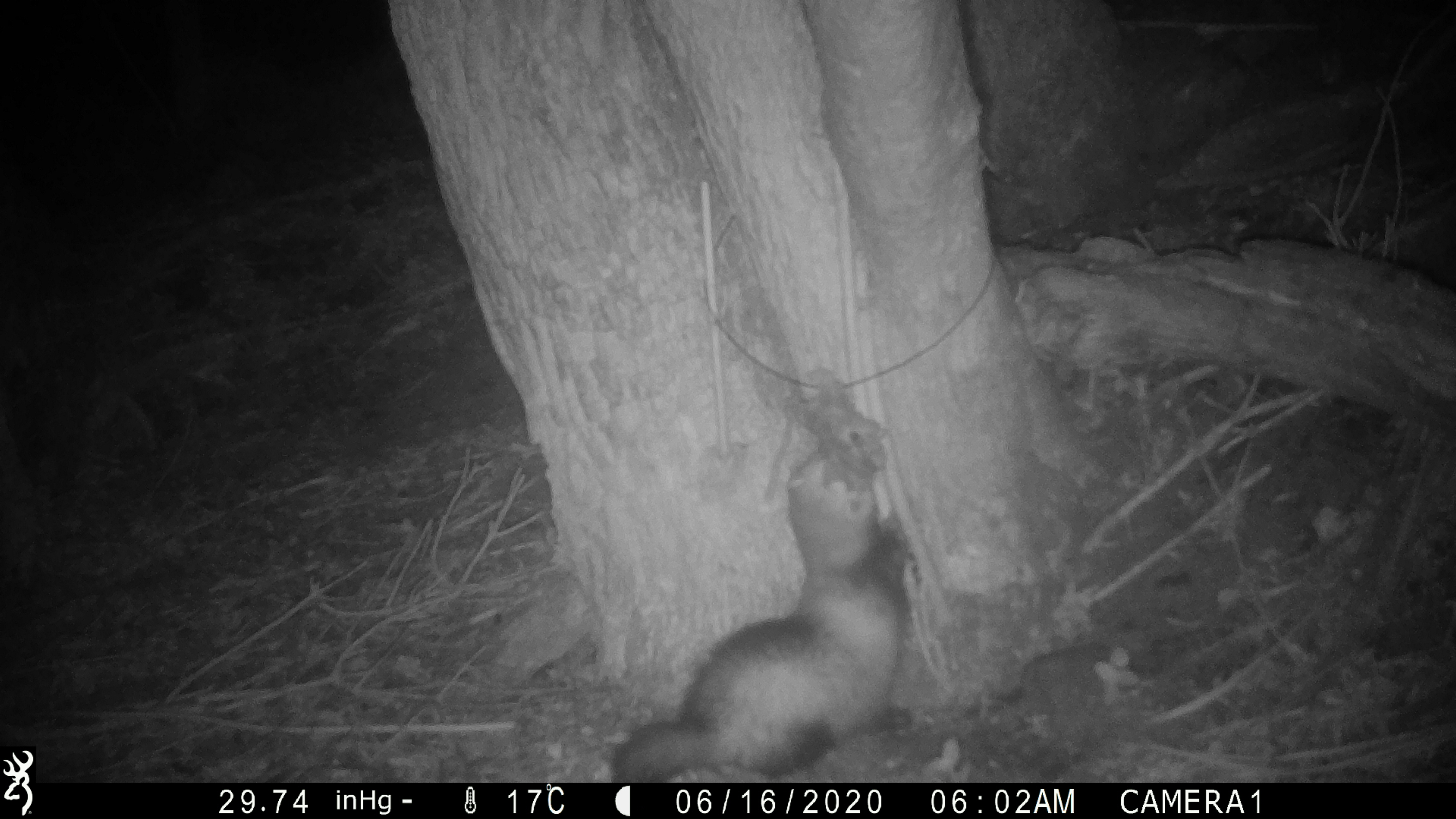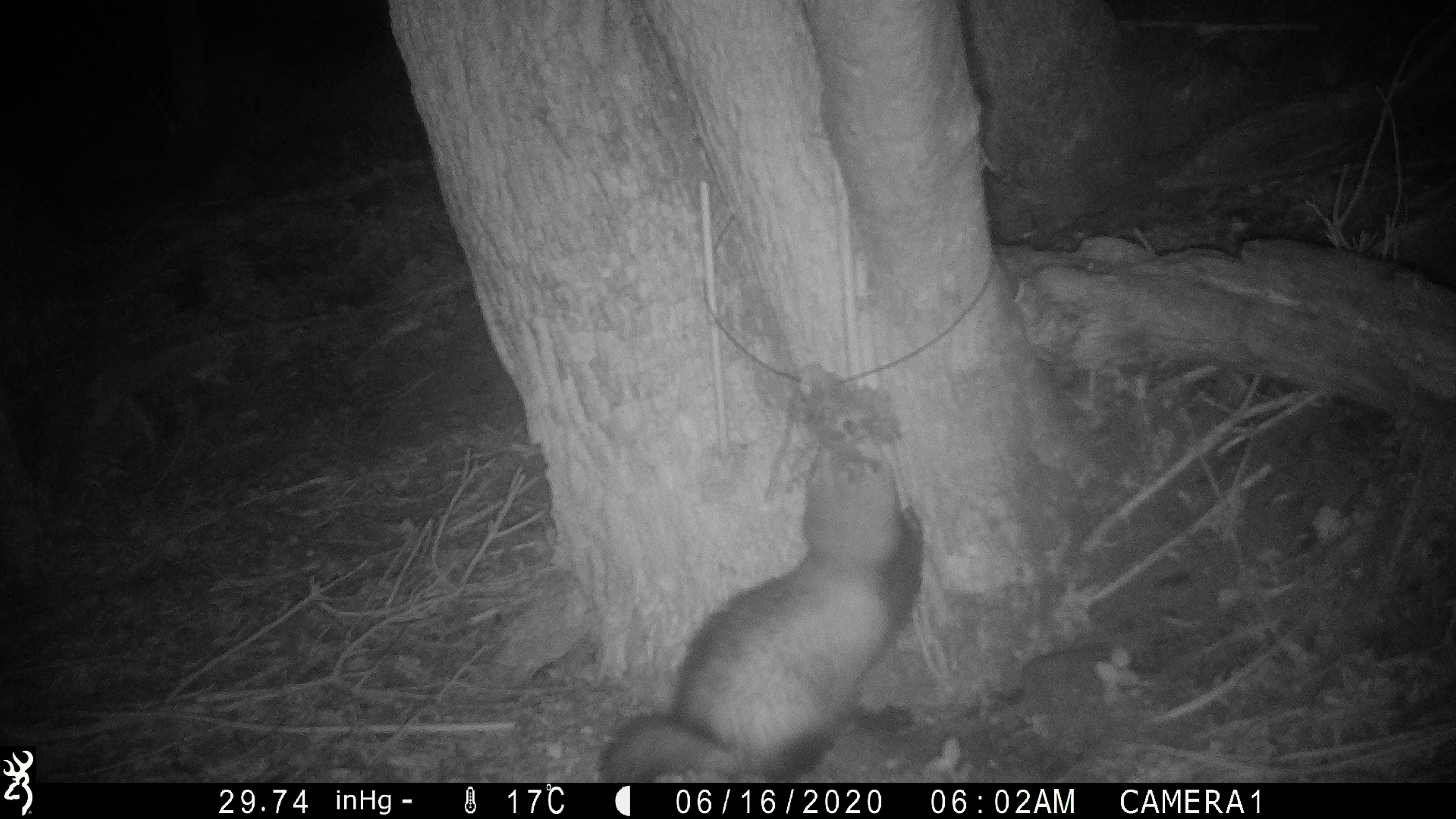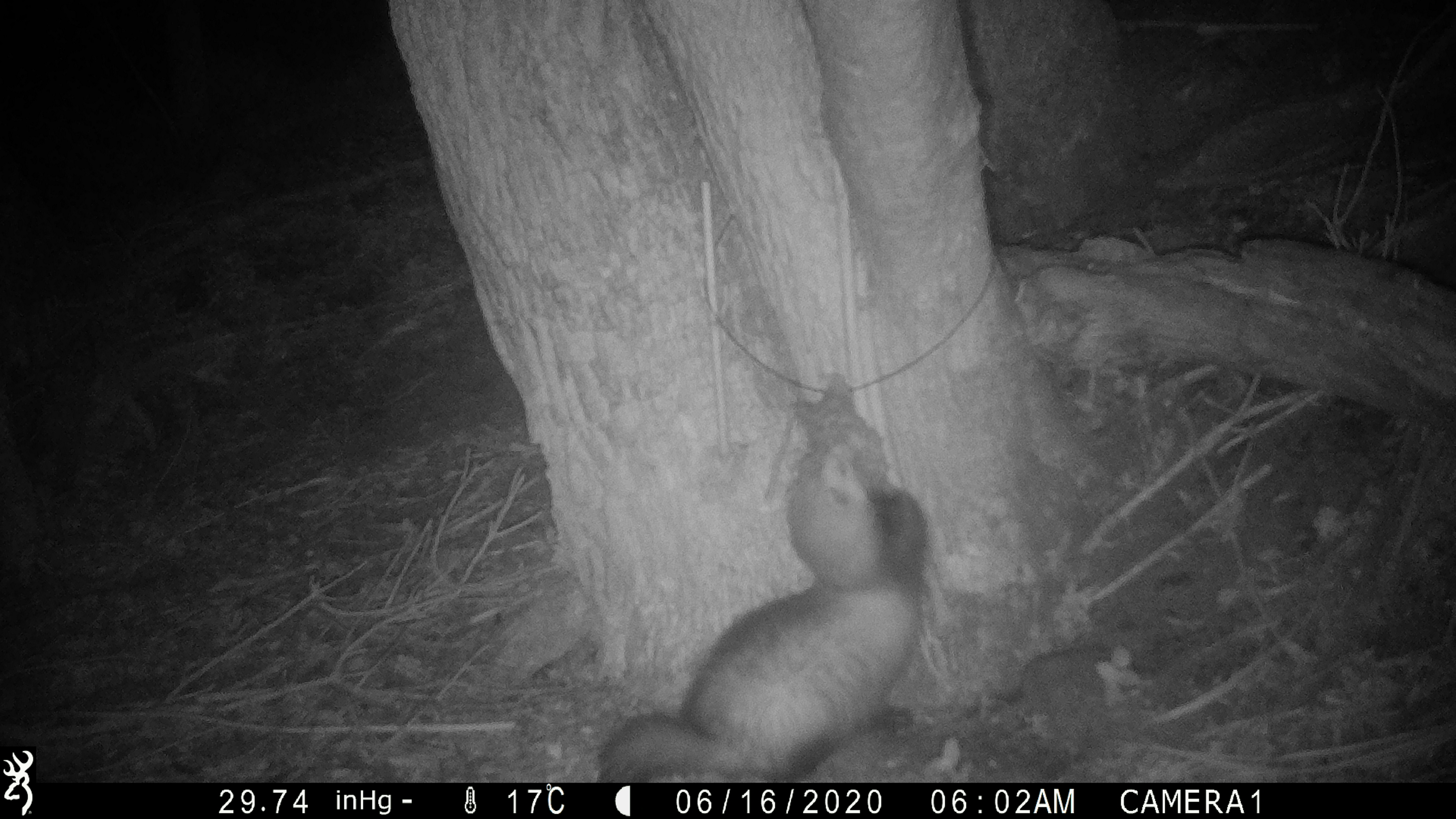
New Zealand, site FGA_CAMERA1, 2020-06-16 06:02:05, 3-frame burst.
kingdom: Animalia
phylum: Chordata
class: Mammalia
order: Carnivora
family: Mustelidae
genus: Mustela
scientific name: Mustela furo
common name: ferret